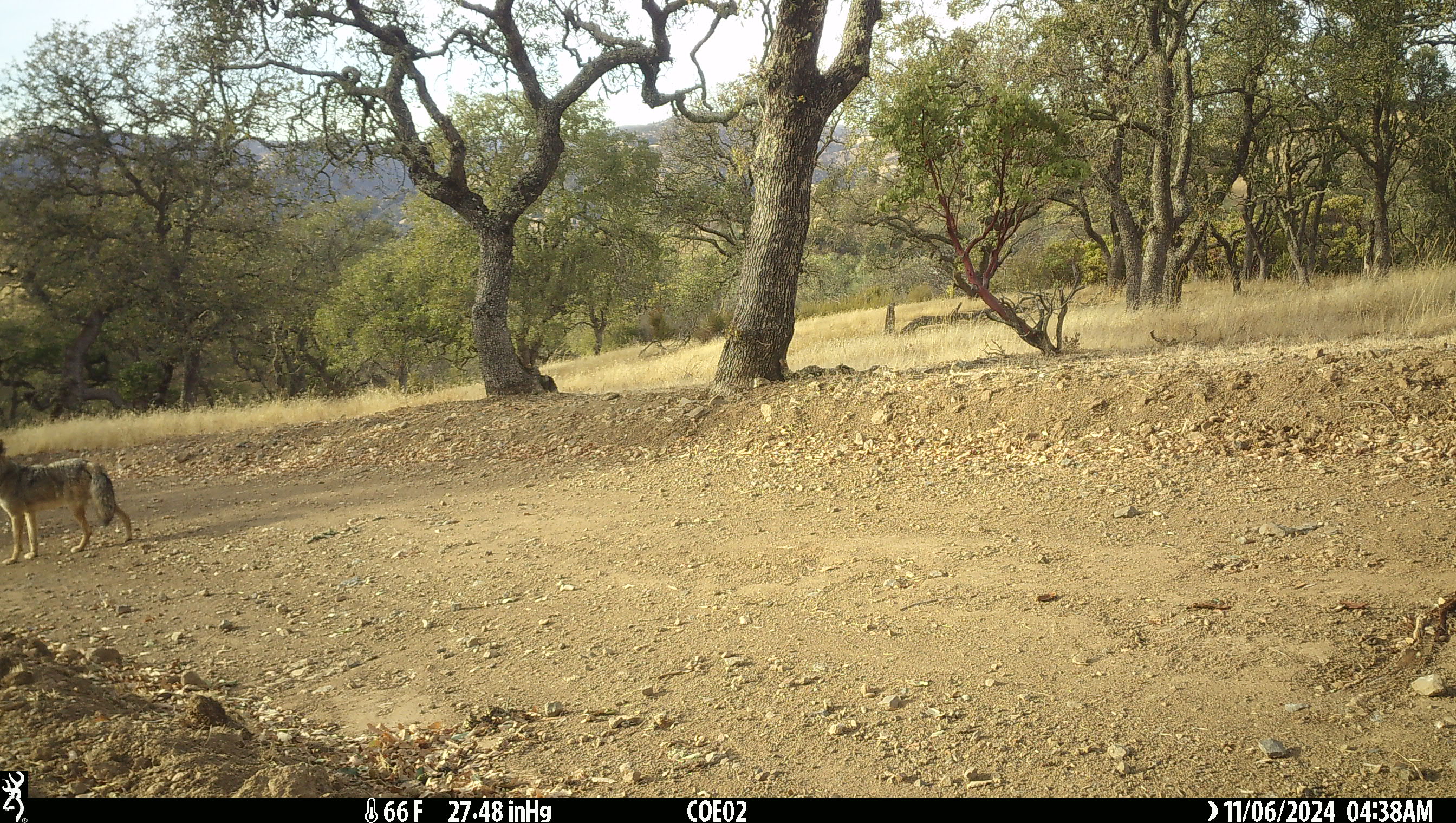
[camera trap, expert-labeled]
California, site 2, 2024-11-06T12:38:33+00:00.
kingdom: Animalia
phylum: Chordata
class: Mammalia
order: Carnivora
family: Canidae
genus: Canis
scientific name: Canis latrans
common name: coyote